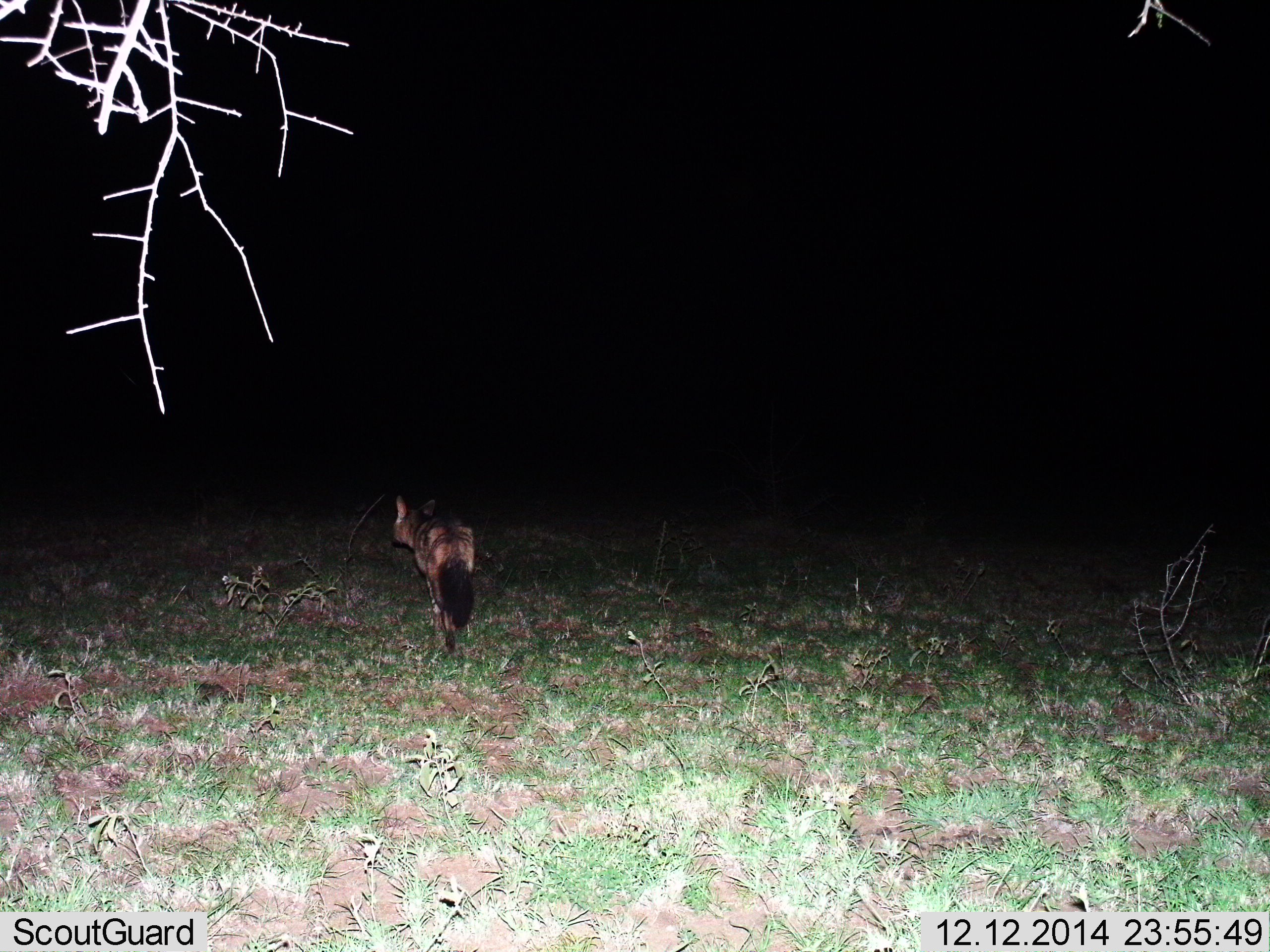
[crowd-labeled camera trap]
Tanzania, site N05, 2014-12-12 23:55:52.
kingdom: Animalia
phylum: Chordata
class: Mammalia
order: Carnivora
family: Hyaenidae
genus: Proteles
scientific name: Proteles cristatus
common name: aardwolf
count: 1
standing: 20%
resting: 0%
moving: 90%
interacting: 0%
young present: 0%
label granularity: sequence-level